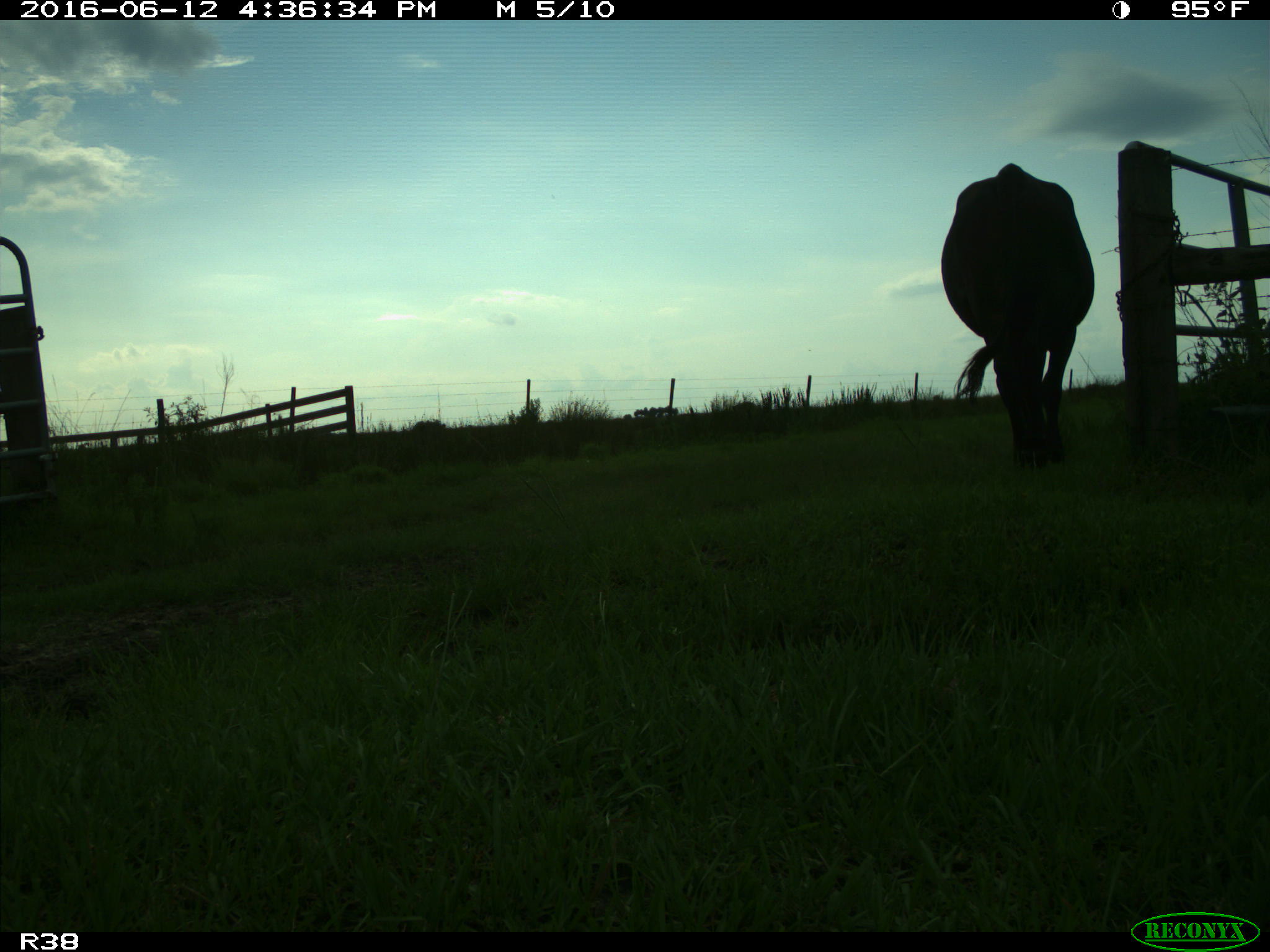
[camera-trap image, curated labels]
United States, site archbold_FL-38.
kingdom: Animalia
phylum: Chordata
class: Mammalia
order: Artiodactyla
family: Bovidae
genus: Bos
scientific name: Bos taurus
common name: domestic cow